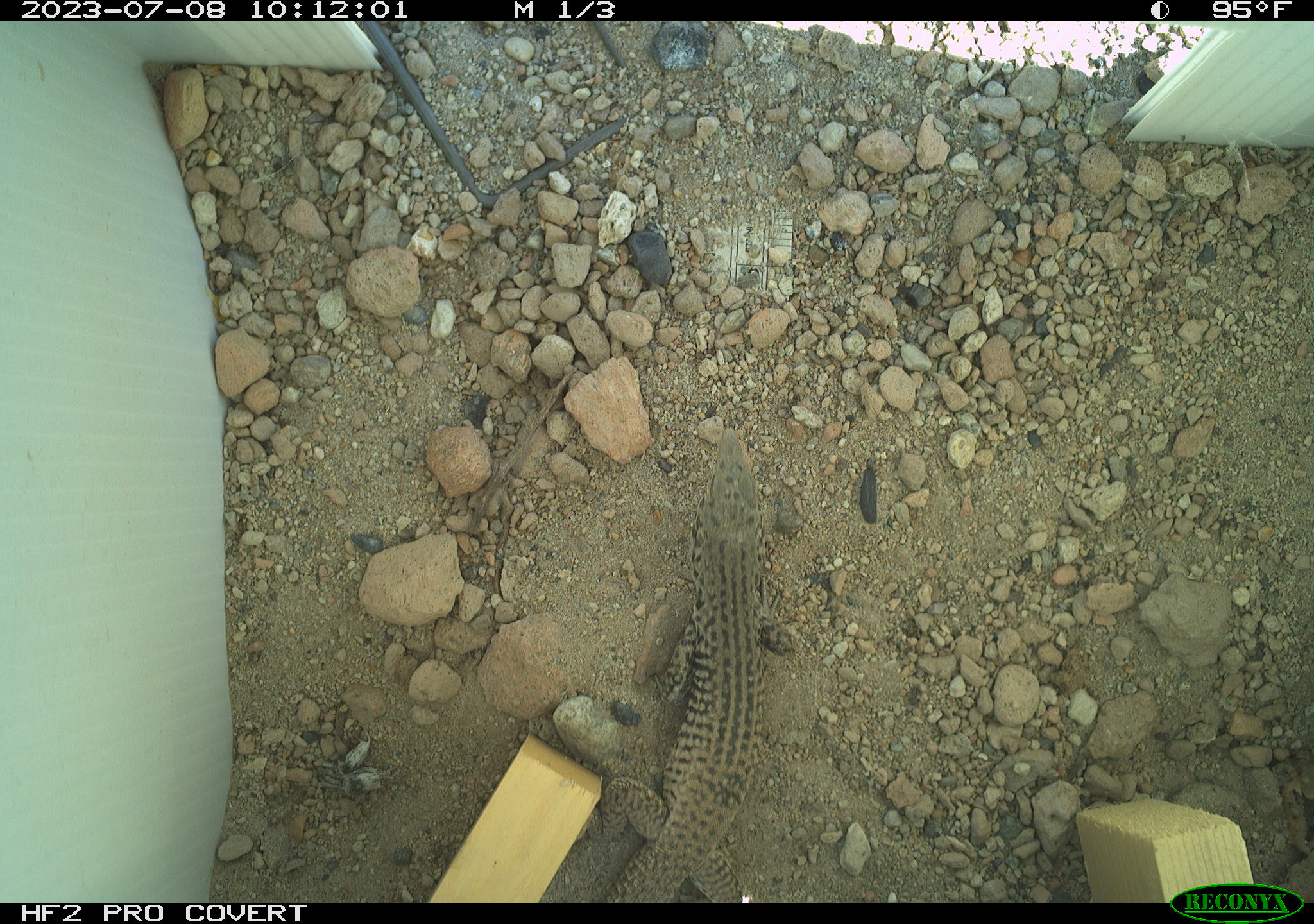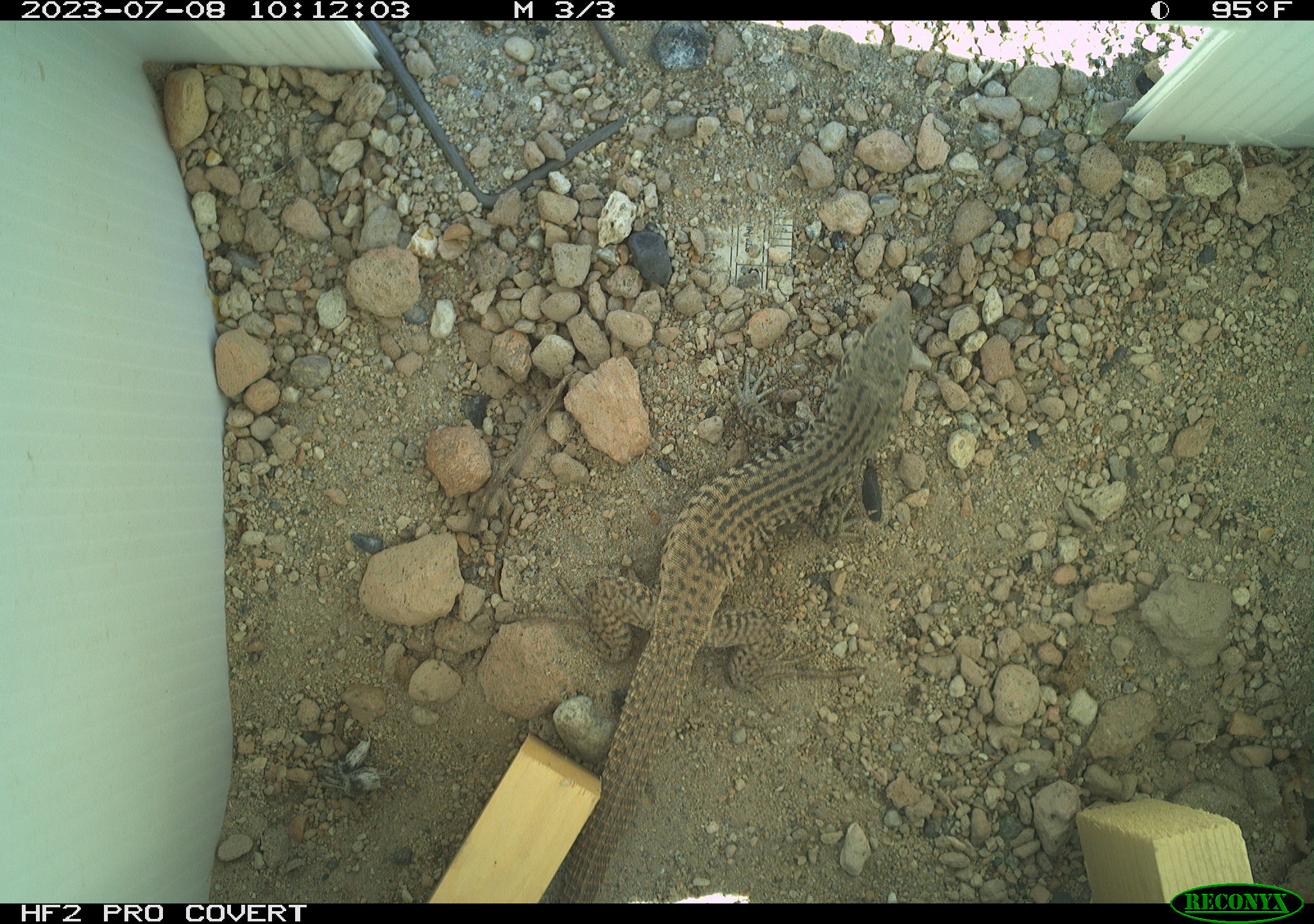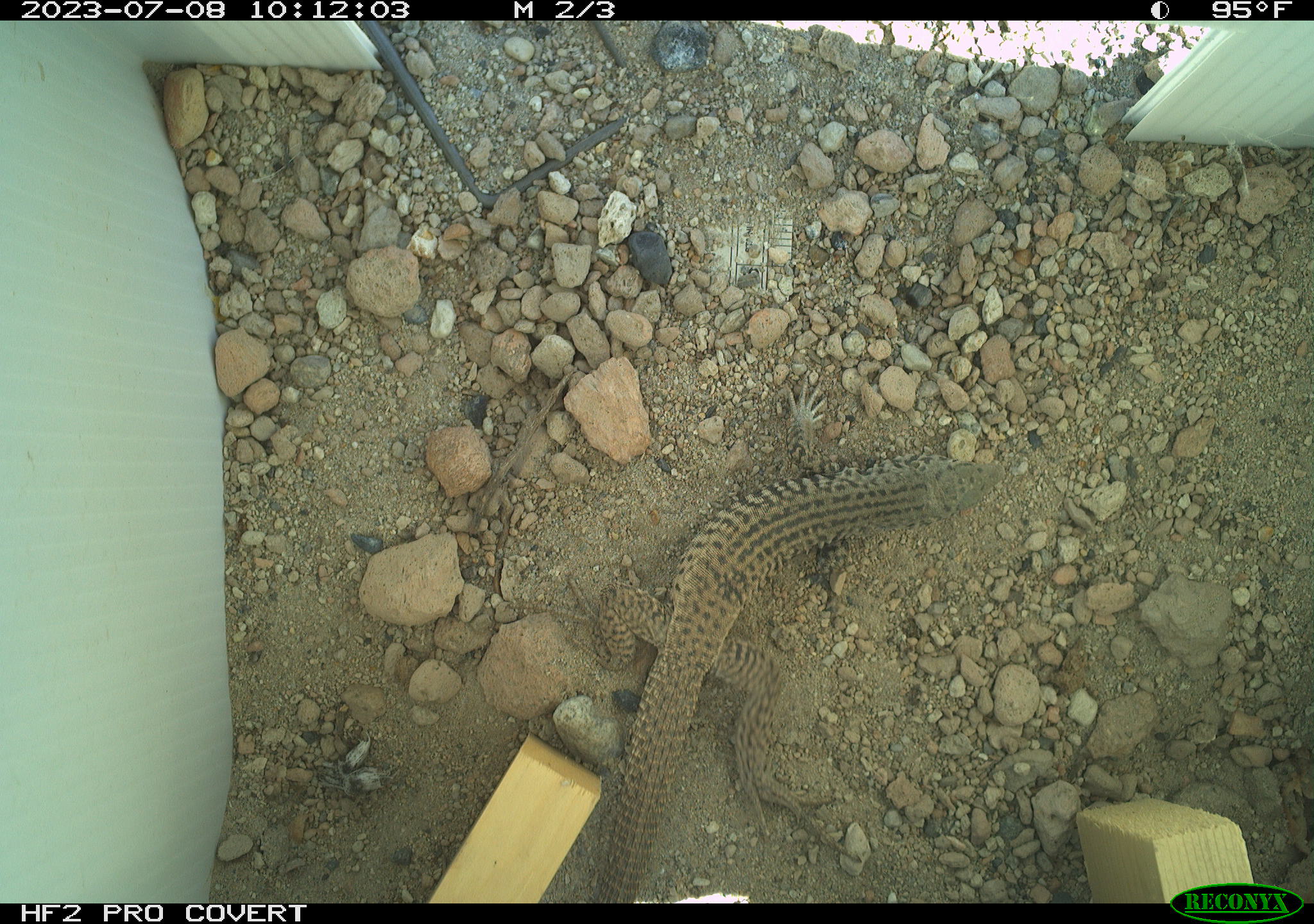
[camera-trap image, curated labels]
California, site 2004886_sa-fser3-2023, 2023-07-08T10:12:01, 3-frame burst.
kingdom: Animalia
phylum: Chordata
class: Reptilia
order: Squamata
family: Teiidae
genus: Aspidoscelis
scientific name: Aspidoscelis tigris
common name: western whiptail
Western whiptail (Aspidoscelis tigris).